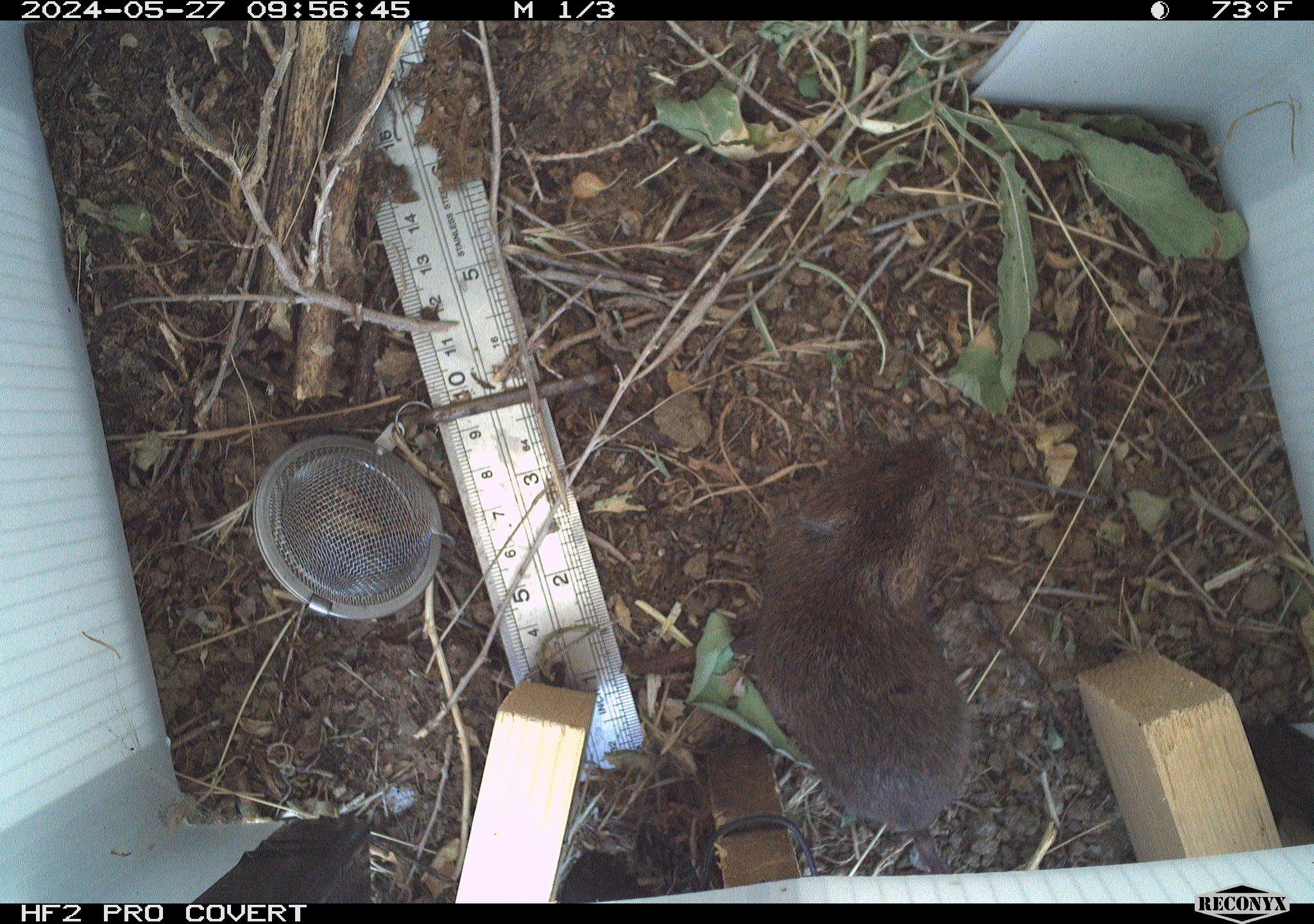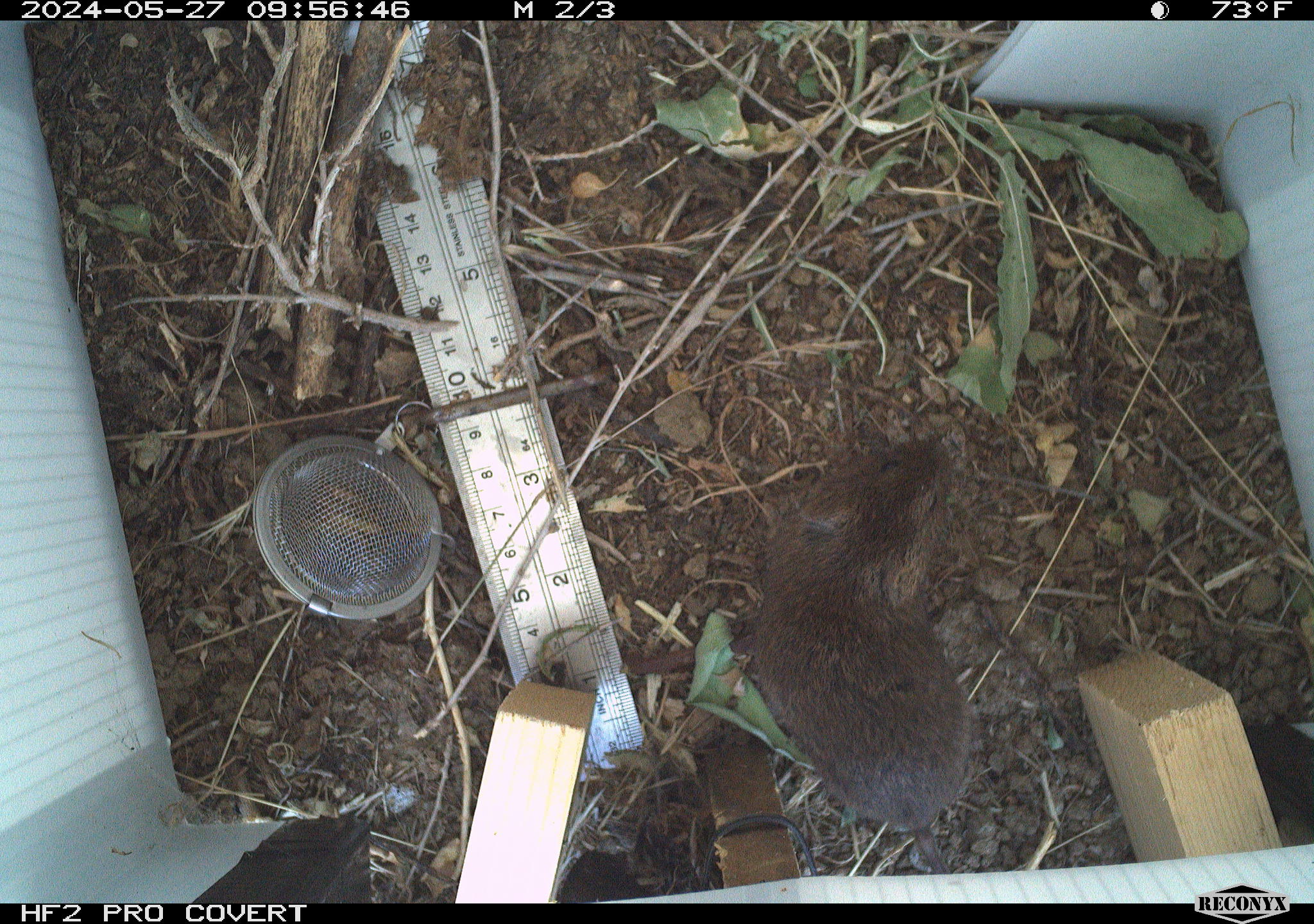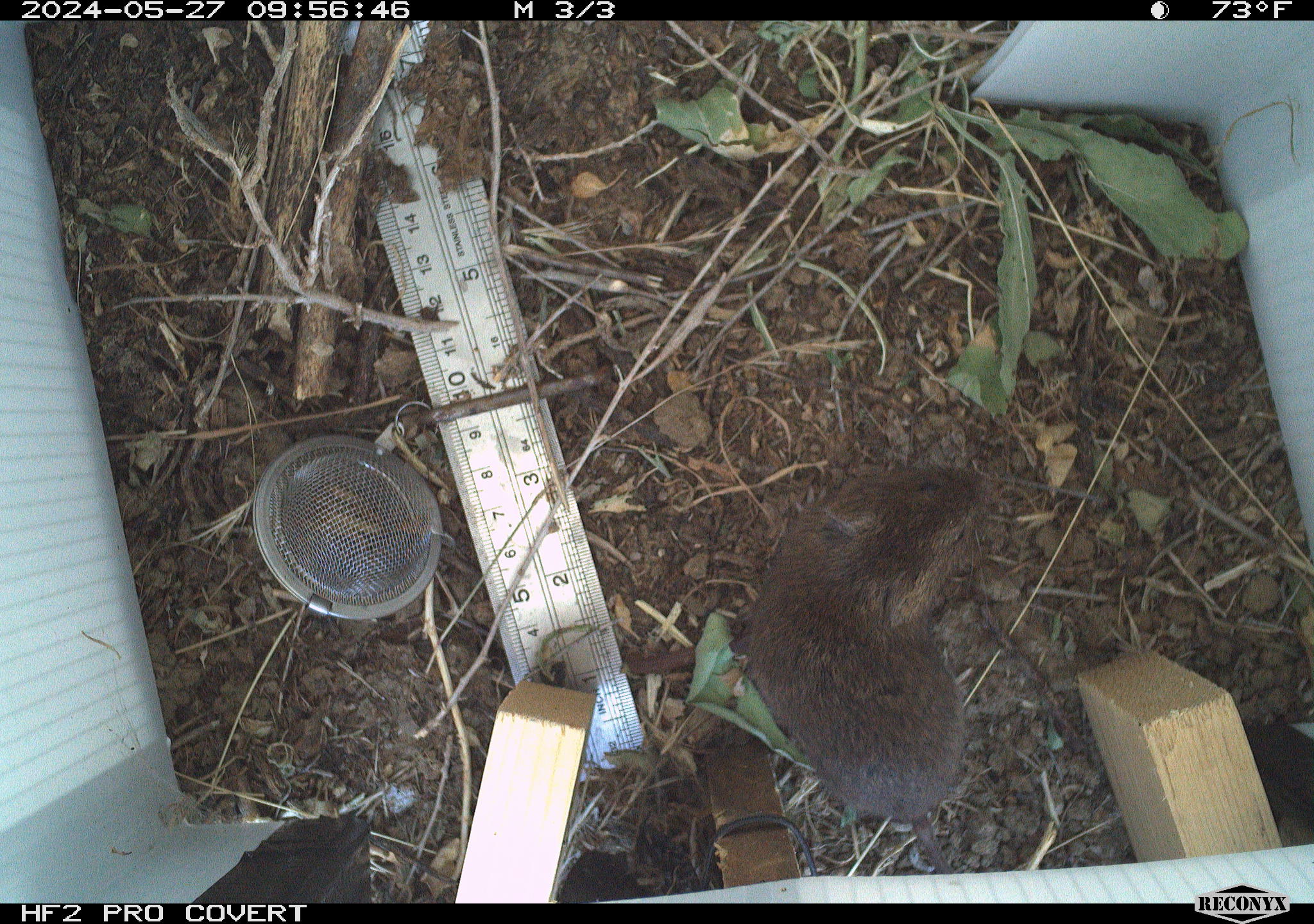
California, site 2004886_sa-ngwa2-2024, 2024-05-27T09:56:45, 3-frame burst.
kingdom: Animalia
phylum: Chordata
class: Mammalia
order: Rodentia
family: Cricetidae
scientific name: Arvicolinae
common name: voles, lemmings, and muskrats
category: arvicolinae subfamily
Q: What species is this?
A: Arvicolinae subfamily (voles, lemmings, and muskrats) (Arvicolinae).